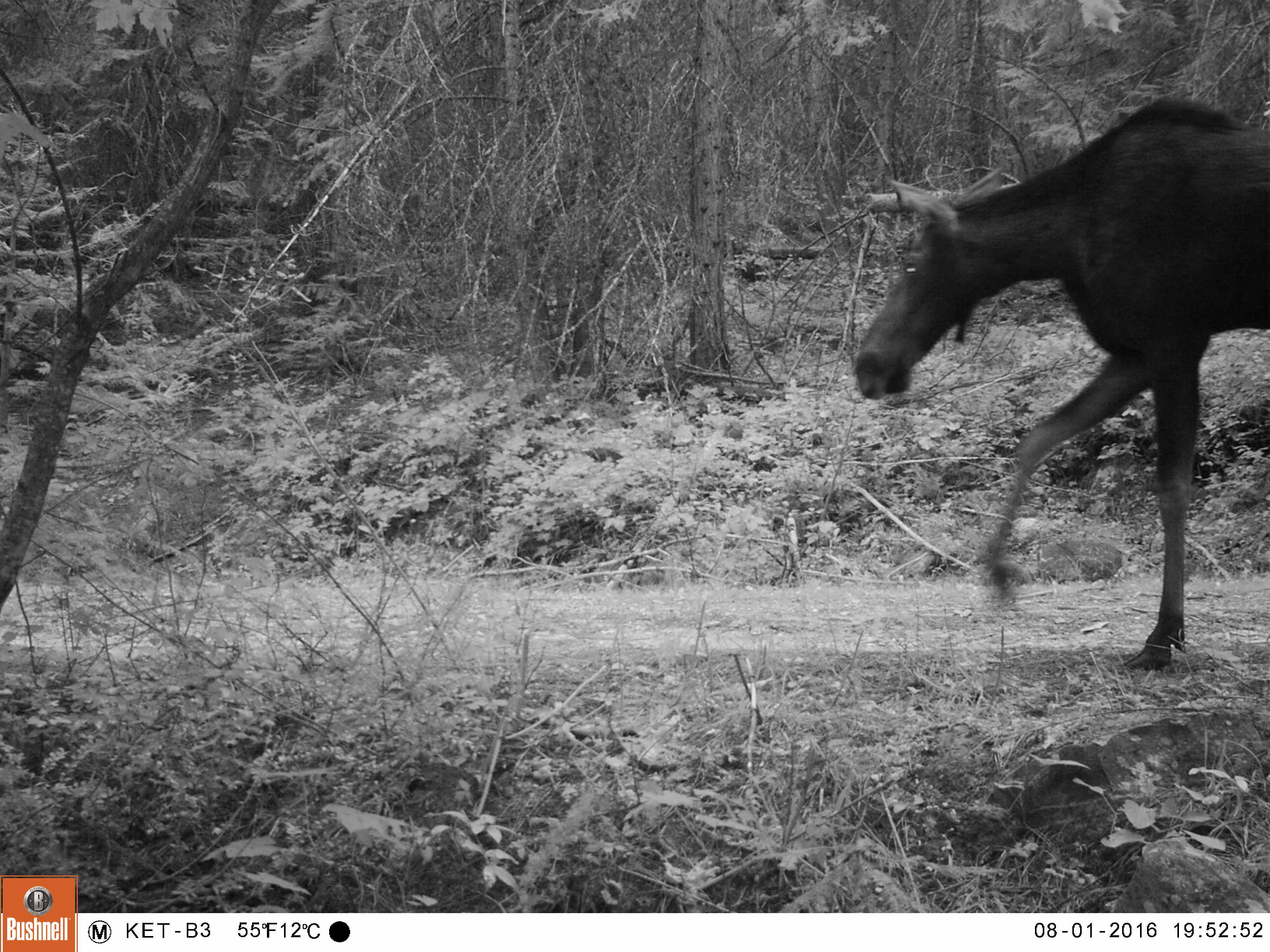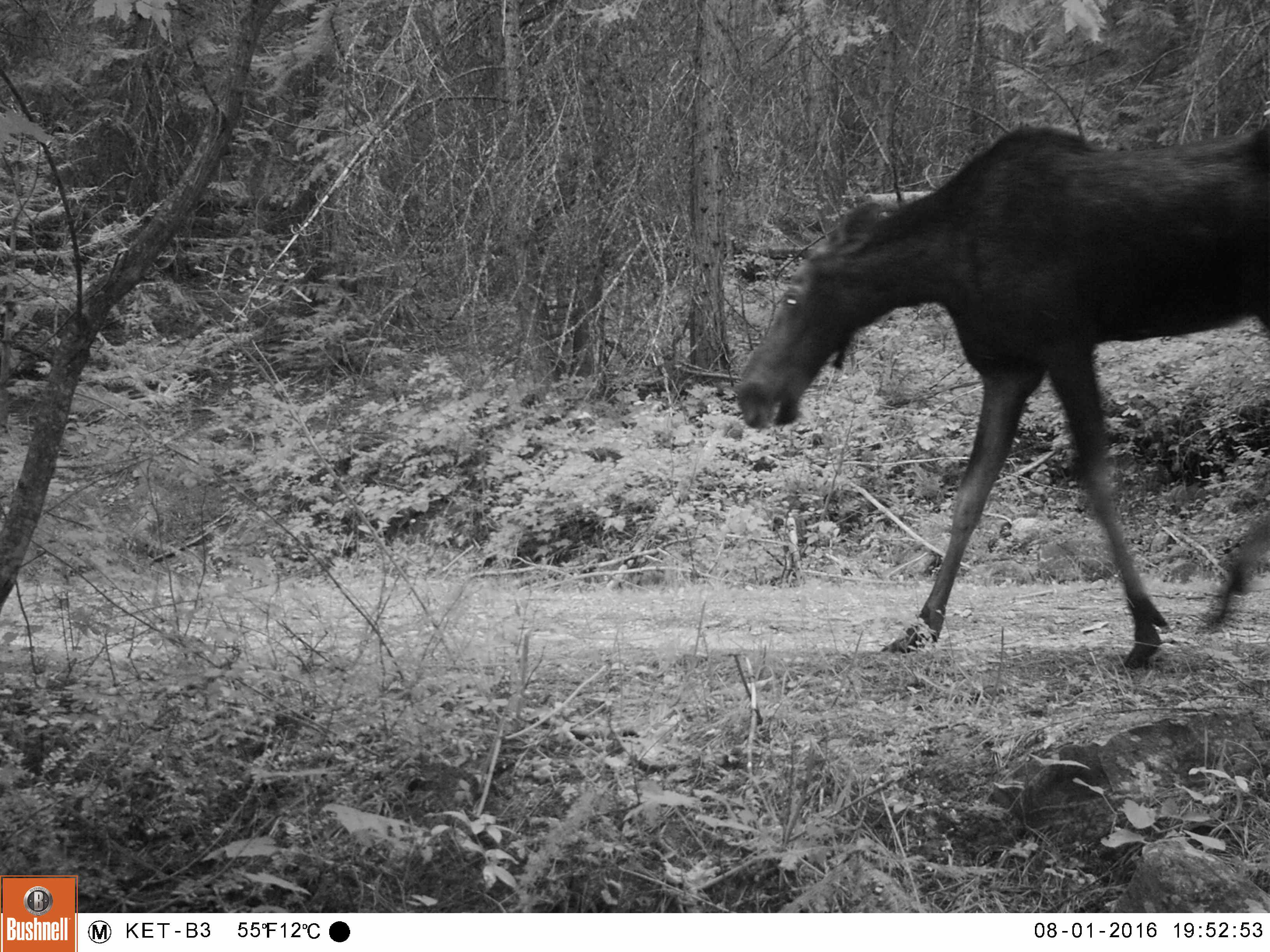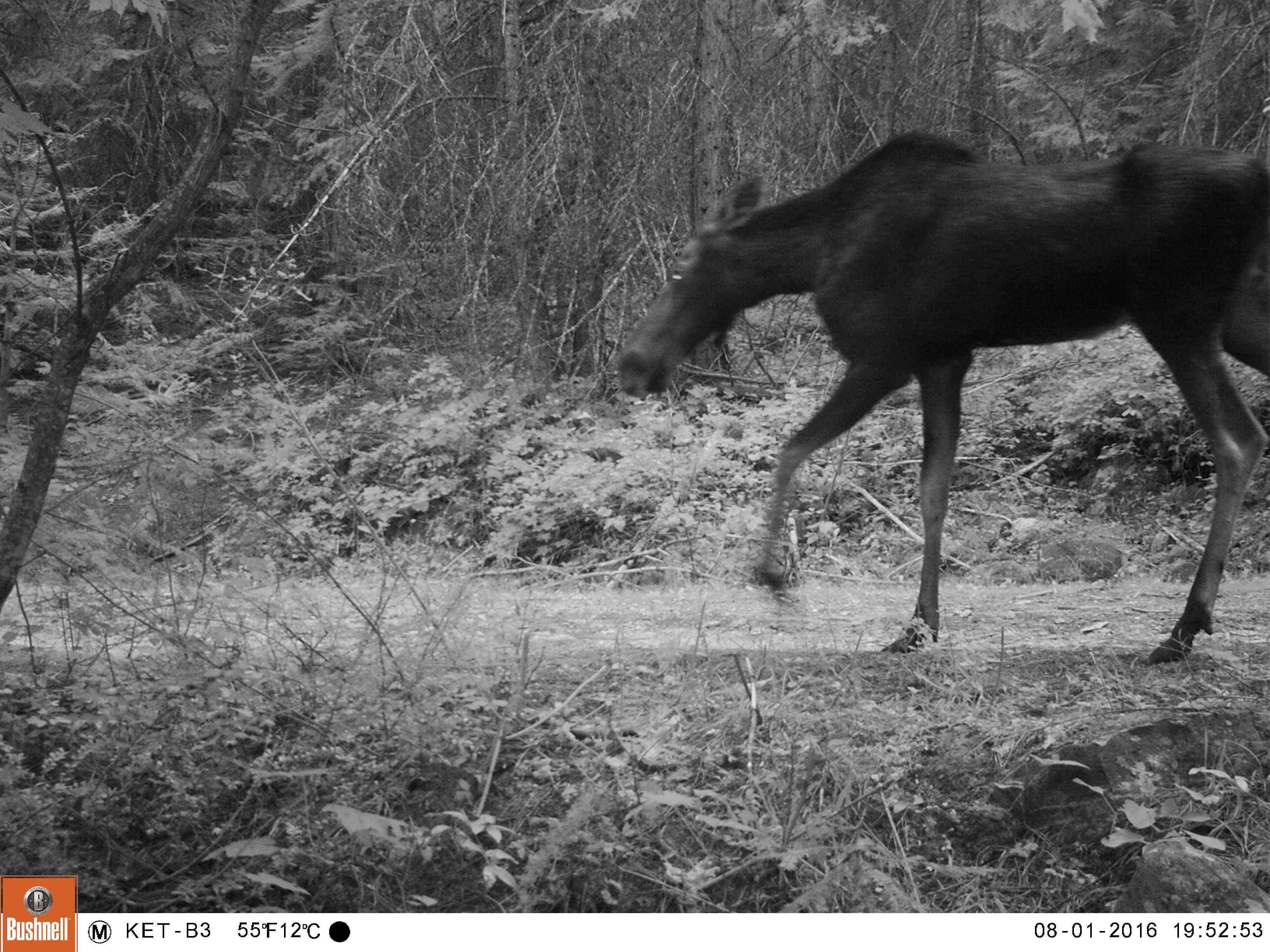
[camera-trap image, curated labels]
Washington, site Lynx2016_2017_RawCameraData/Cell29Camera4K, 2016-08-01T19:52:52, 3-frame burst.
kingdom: Animalia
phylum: Chordata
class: Mammalia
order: Artiodactyla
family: Cervidae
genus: Alces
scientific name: Alces alces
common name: moose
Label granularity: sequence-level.